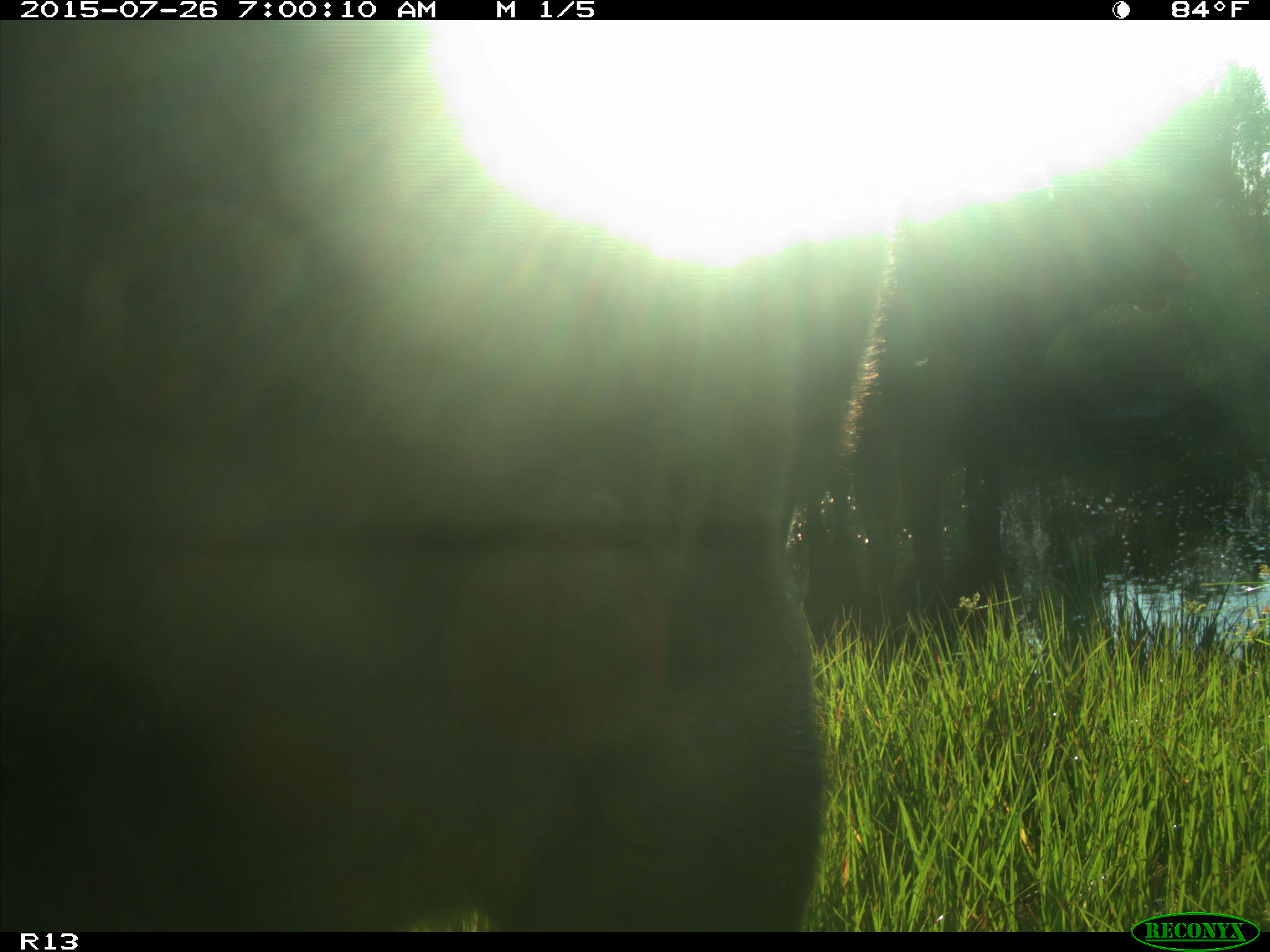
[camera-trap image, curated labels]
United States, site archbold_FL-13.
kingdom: Animalia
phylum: Chordata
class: Mammalia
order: Artiodactyla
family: Bovidae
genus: Bos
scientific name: Bos taurus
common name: domestic cow